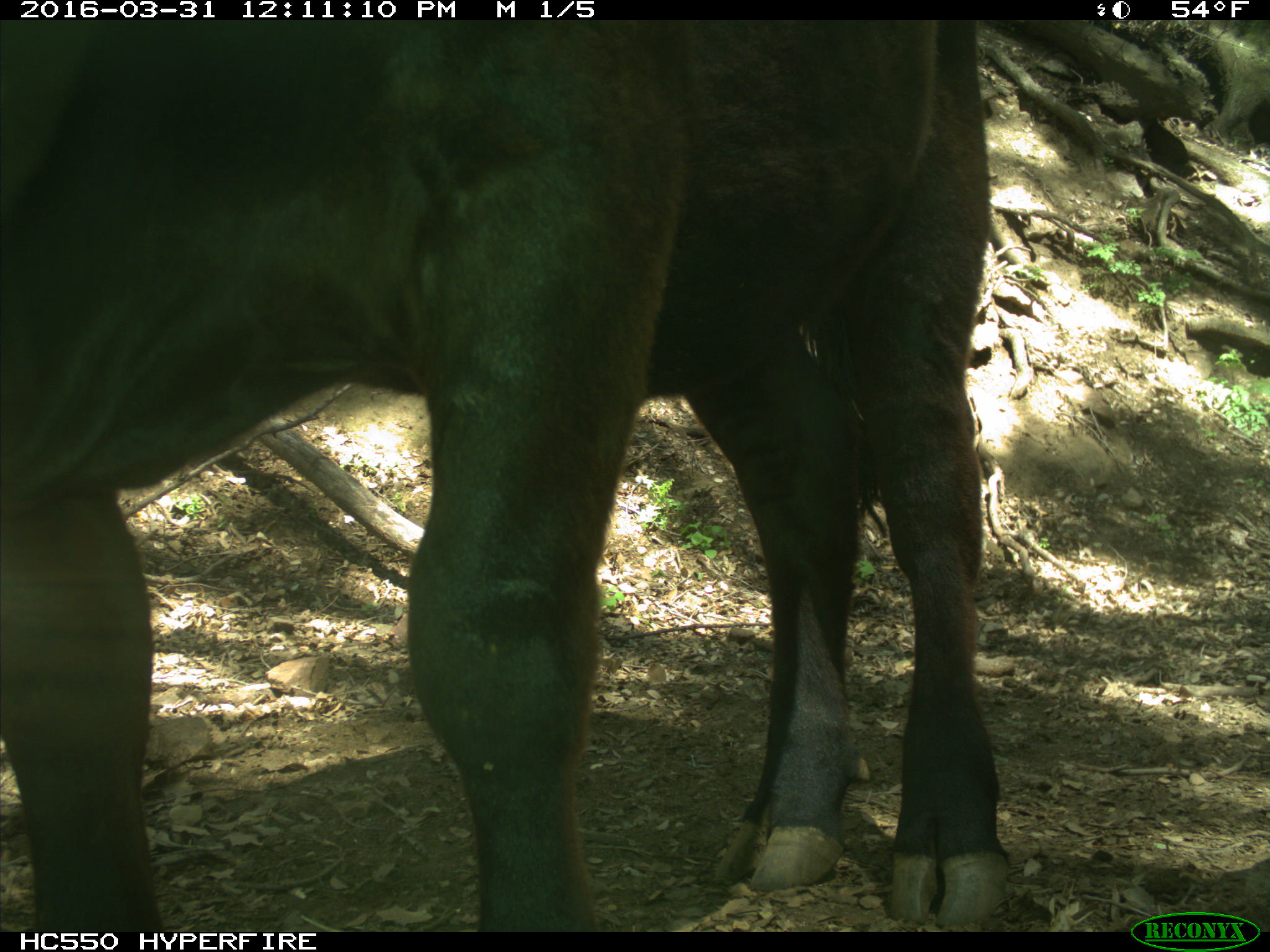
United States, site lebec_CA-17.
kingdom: Animalia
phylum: Chordata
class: Mammalia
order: Artiodactyla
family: Bovidae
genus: Bos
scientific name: Bos taurus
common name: domestic cow